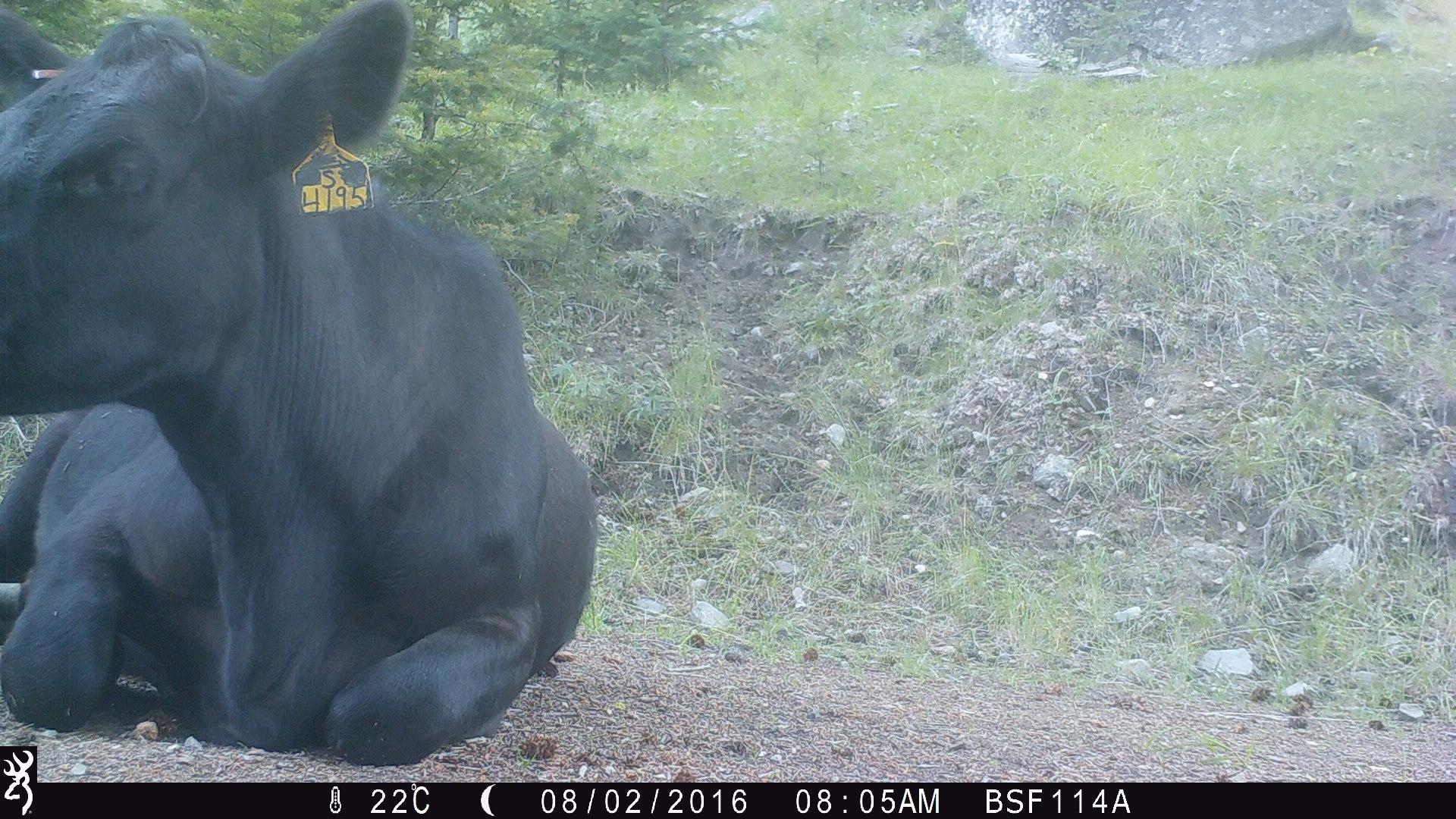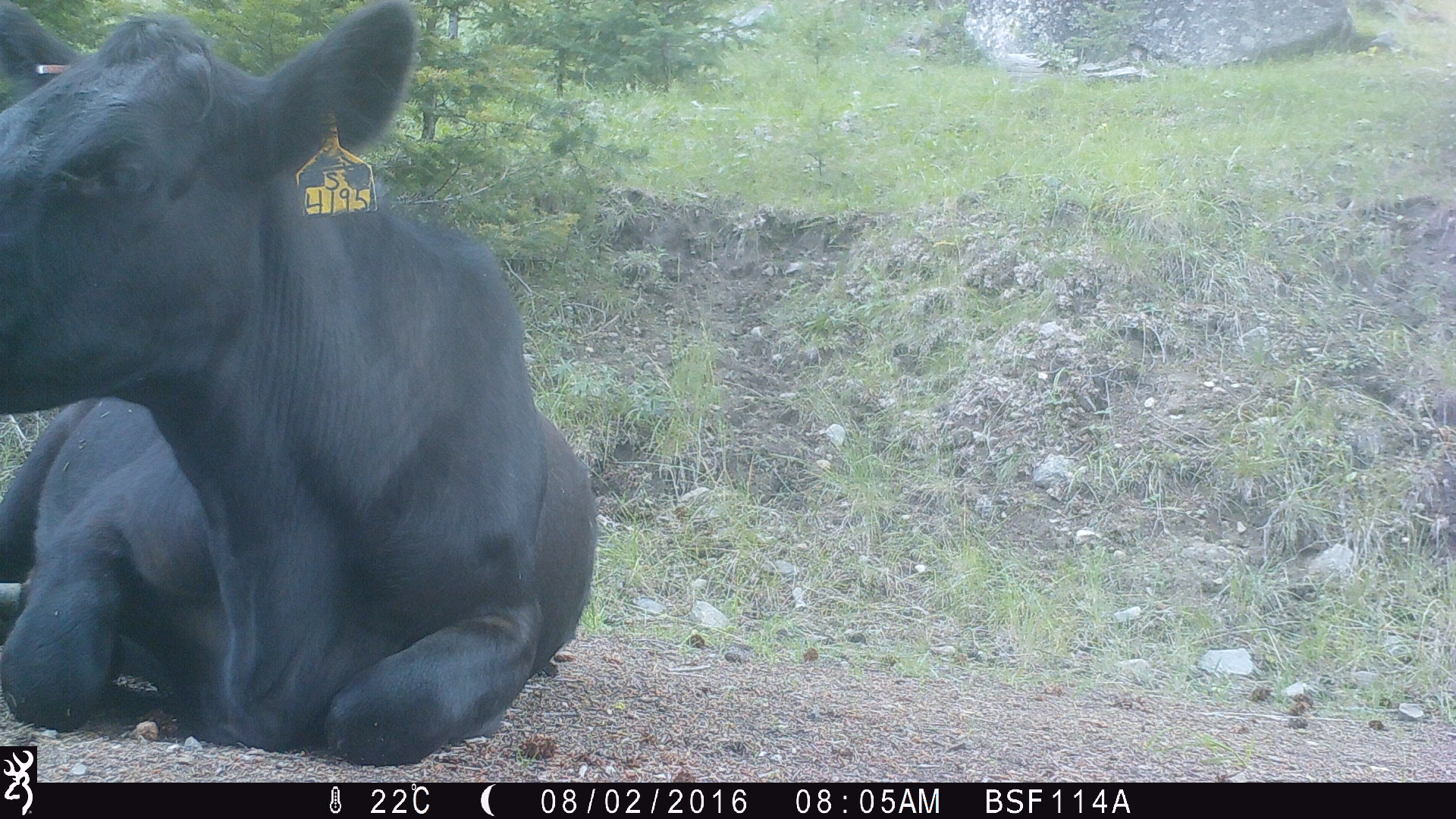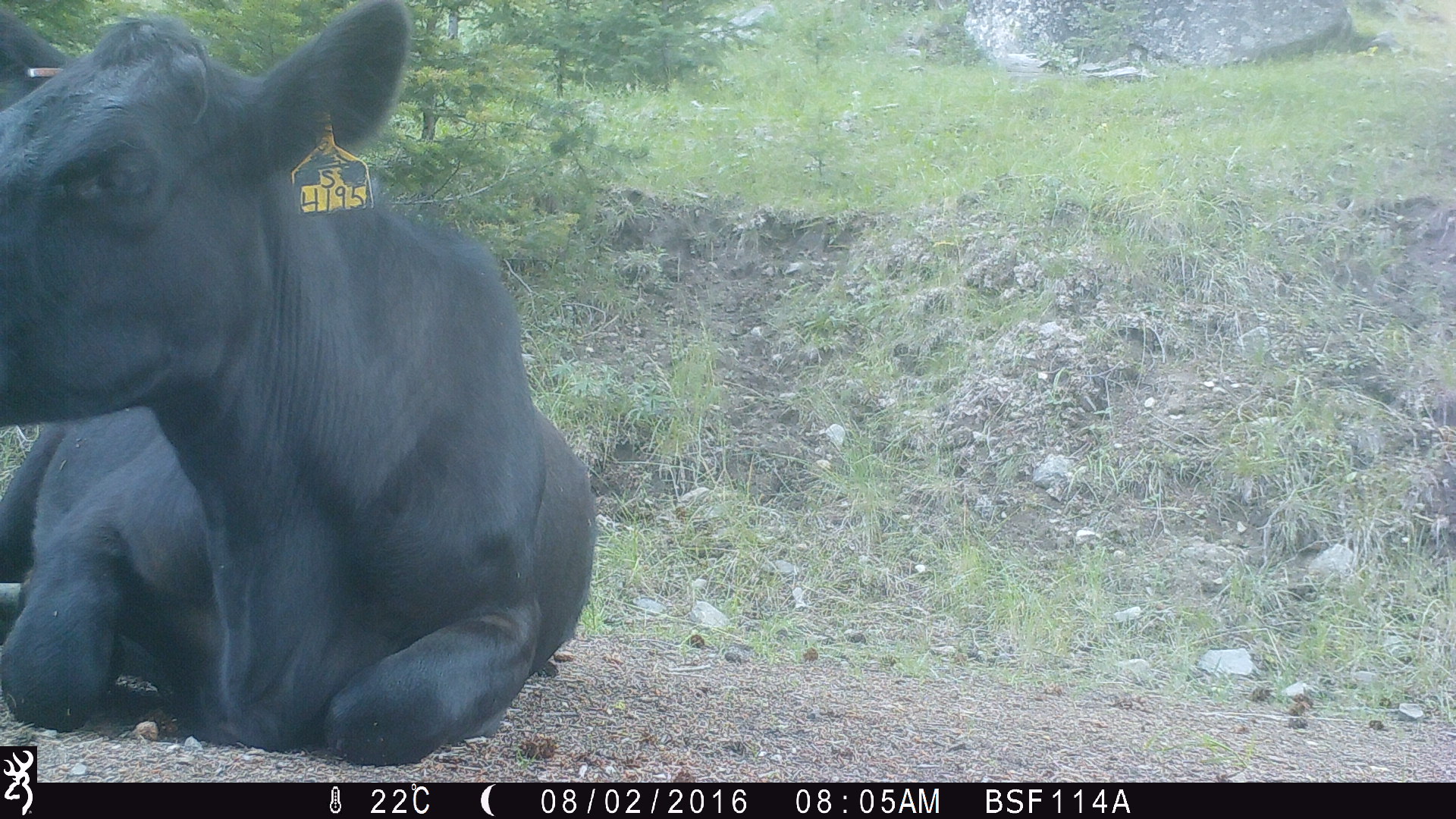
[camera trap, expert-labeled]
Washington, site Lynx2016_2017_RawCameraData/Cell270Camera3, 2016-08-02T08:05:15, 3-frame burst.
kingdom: Animalia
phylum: Chordata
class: Mammalia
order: Artiodactyla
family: Bovidae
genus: Bos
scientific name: Bos taurus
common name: domestic cattle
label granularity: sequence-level